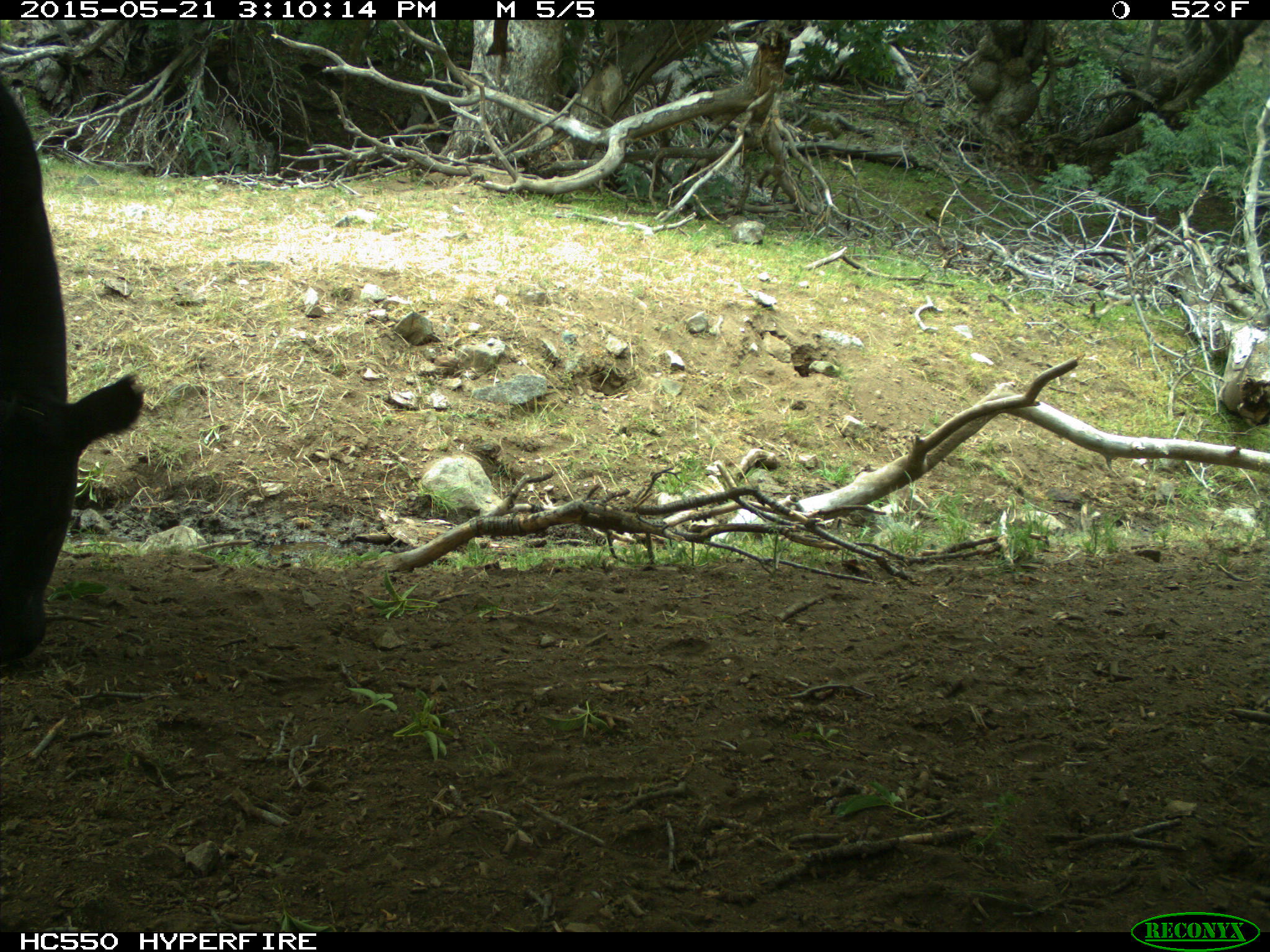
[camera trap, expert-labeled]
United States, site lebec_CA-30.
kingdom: Animalia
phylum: Chordata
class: Mammalia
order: Artiodactyla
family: Bovidae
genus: Bos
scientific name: Bos taurus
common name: domestic cow